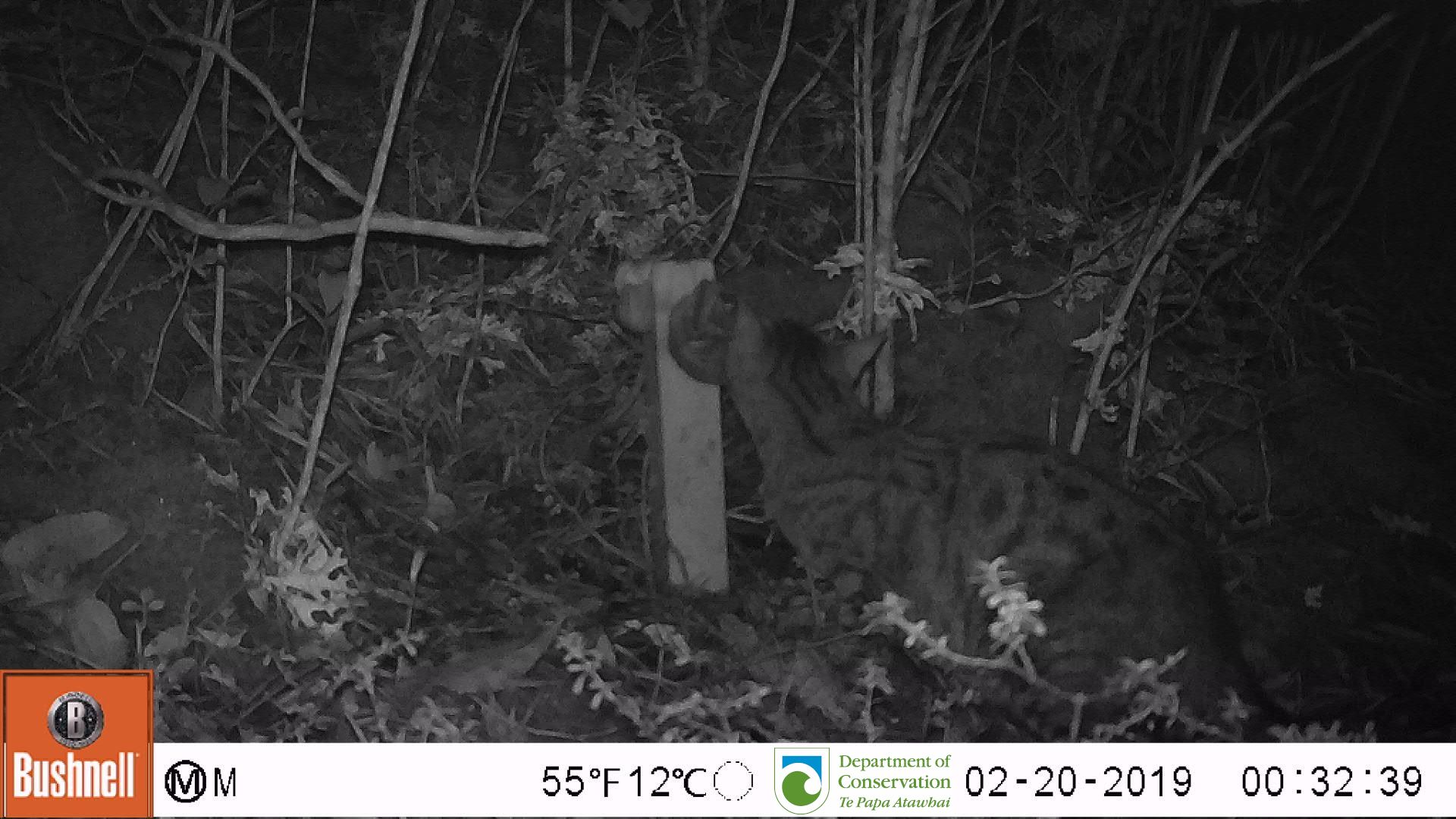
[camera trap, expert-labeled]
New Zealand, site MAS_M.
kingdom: Animalia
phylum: Chordata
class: Mammalia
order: Carnivora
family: Felidae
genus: Felis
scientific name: Felis catus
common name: domestic cat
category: cat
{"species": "cat (domestic cat) (Felis catus)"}